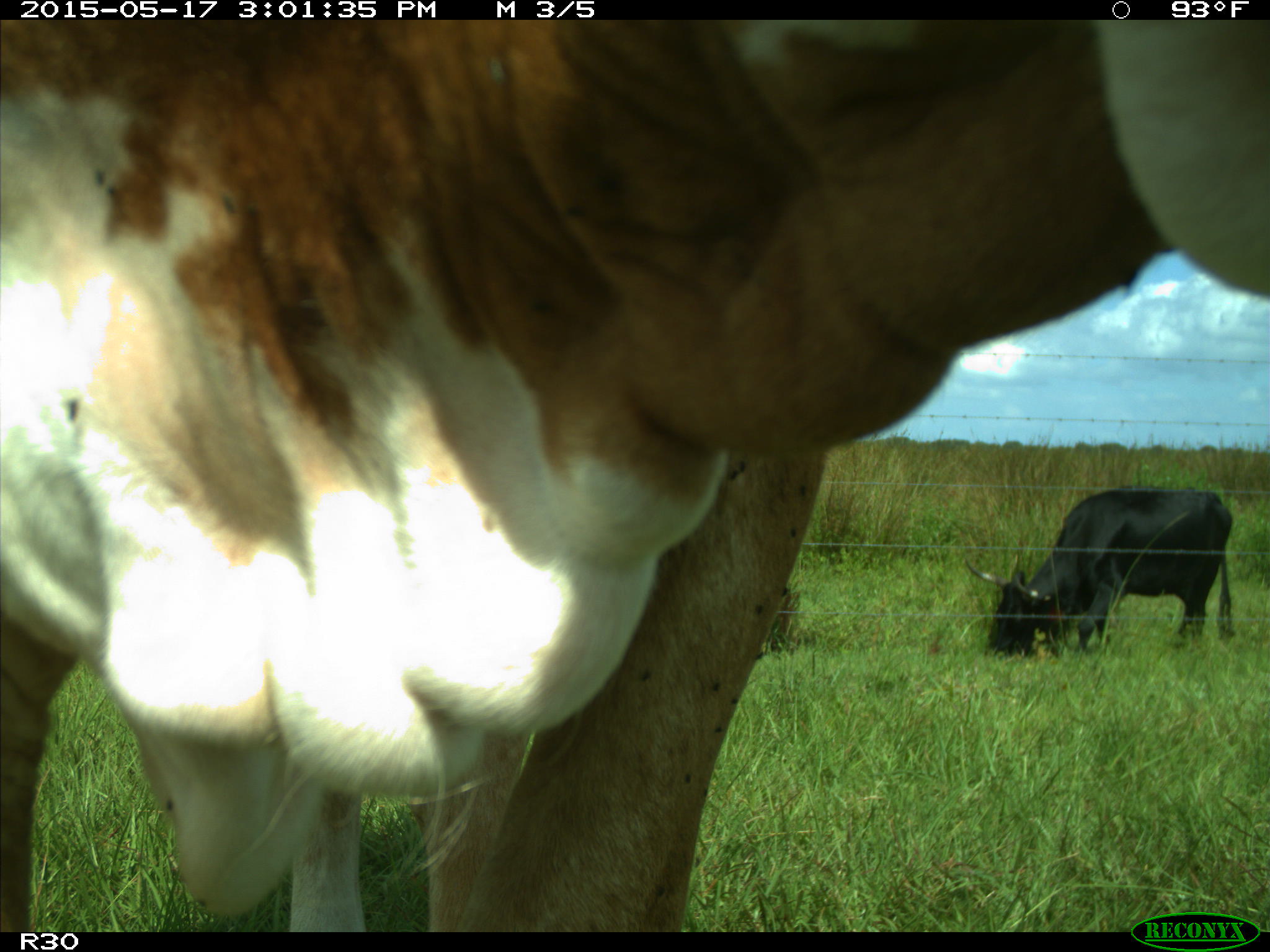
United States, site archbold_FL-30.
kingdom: Animalia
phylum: Chordata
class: Mammalia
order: Artiodactyla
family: Bovidae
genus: Bos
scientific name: Bos taurus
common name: domestic cow